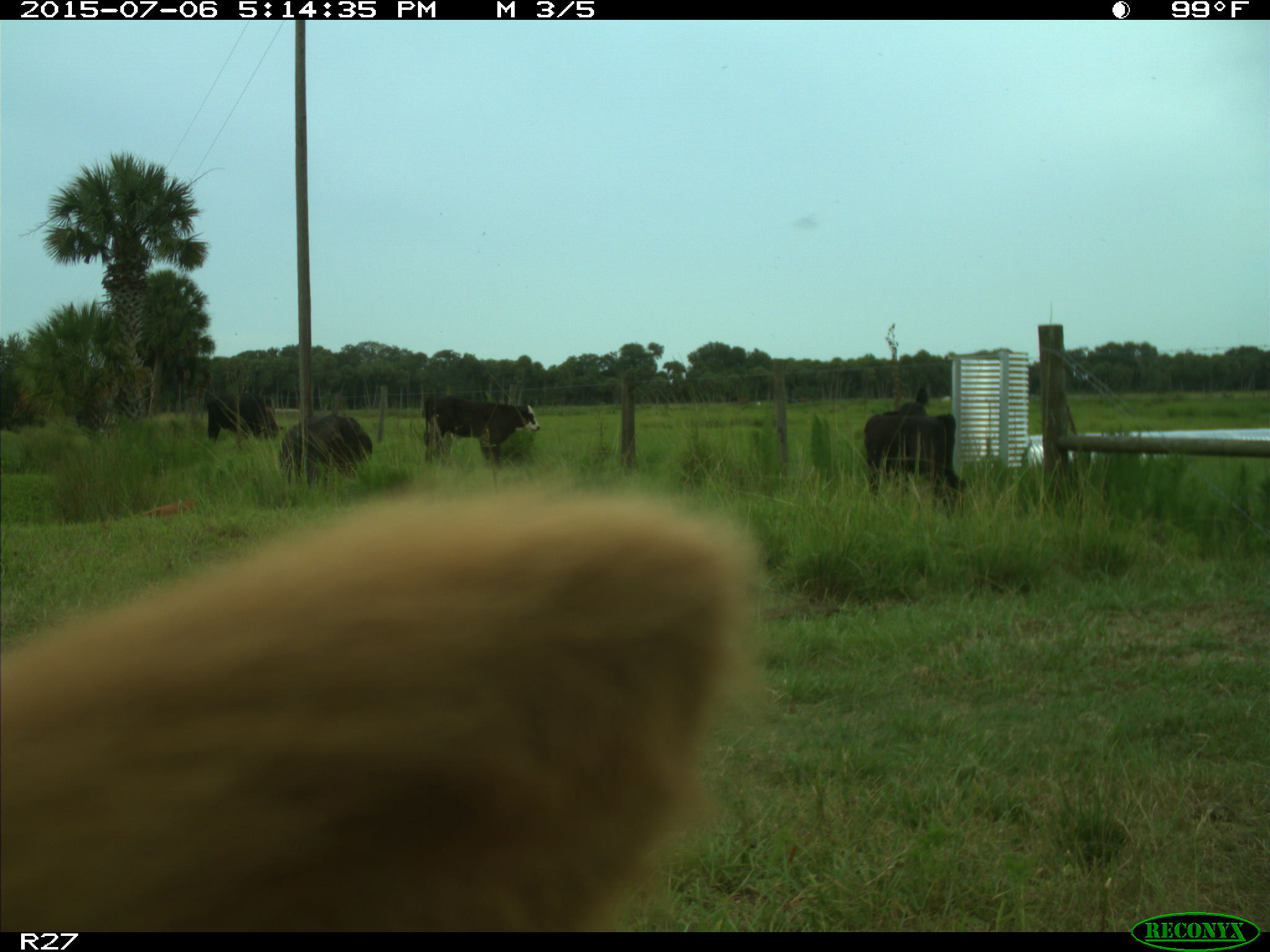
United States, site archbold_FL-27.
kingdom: Animalia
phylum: Chordata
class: Mammalia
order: Artiodactyla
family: Bovidae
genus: Bos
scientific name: Bos taurus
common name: domestic cow